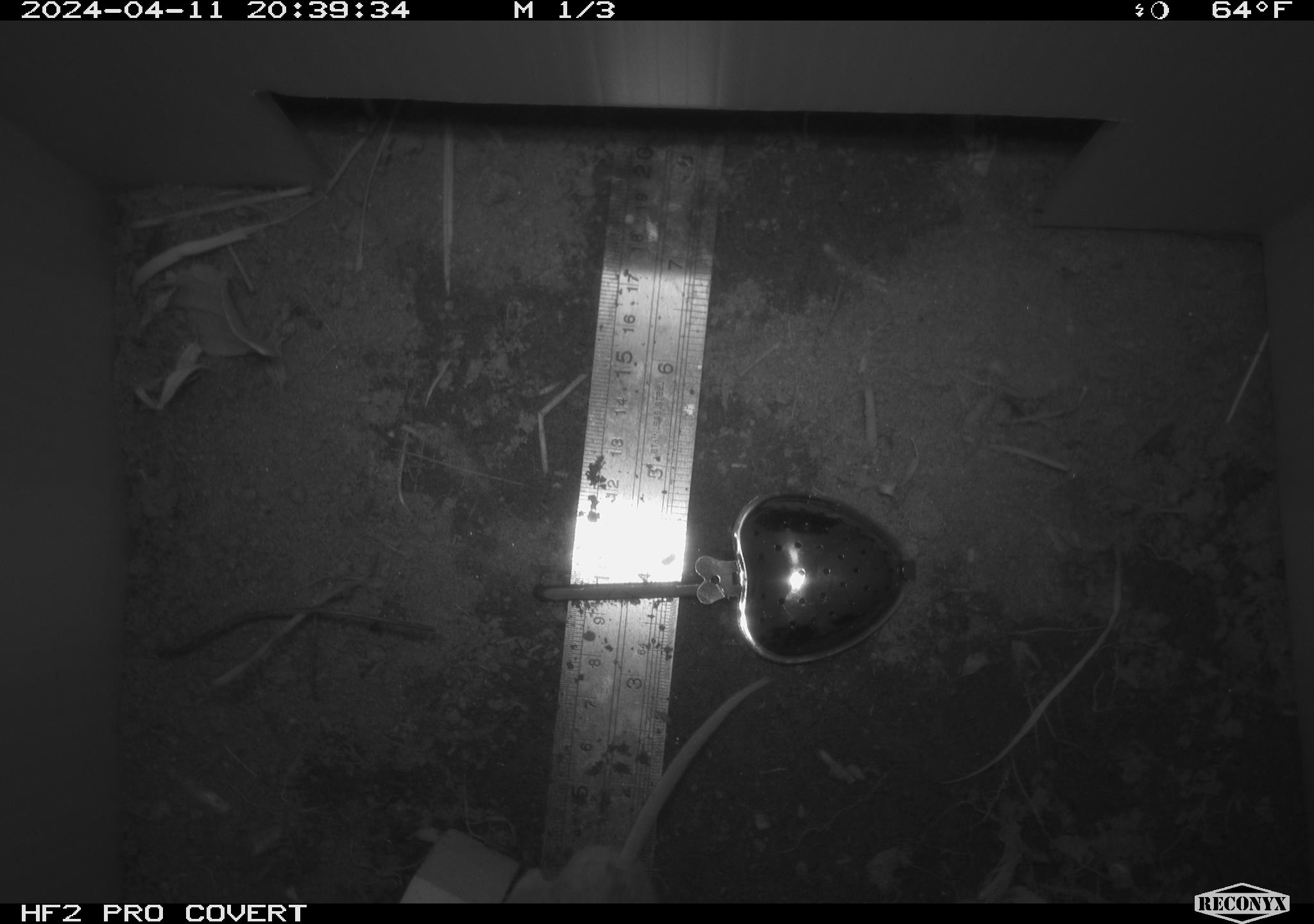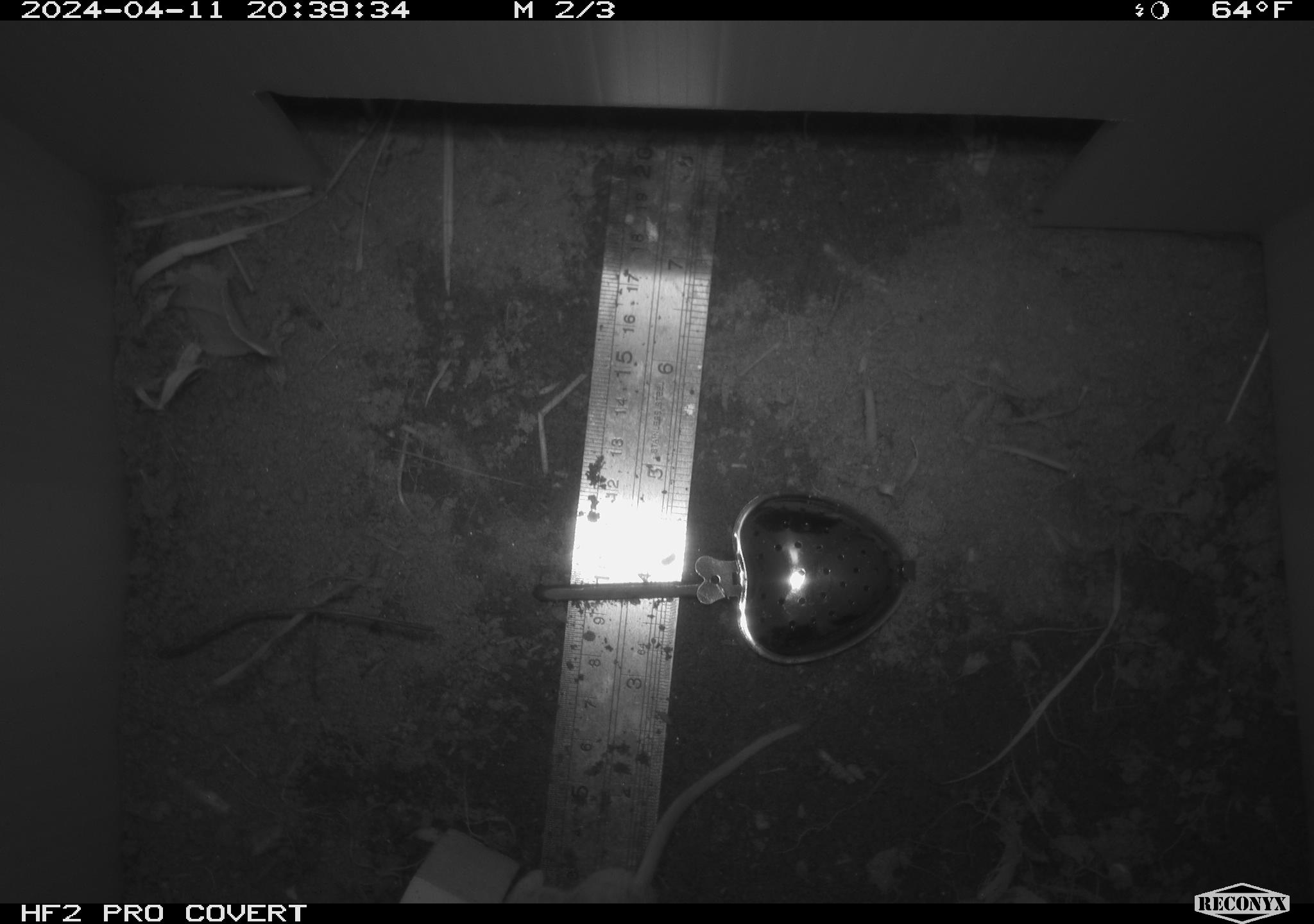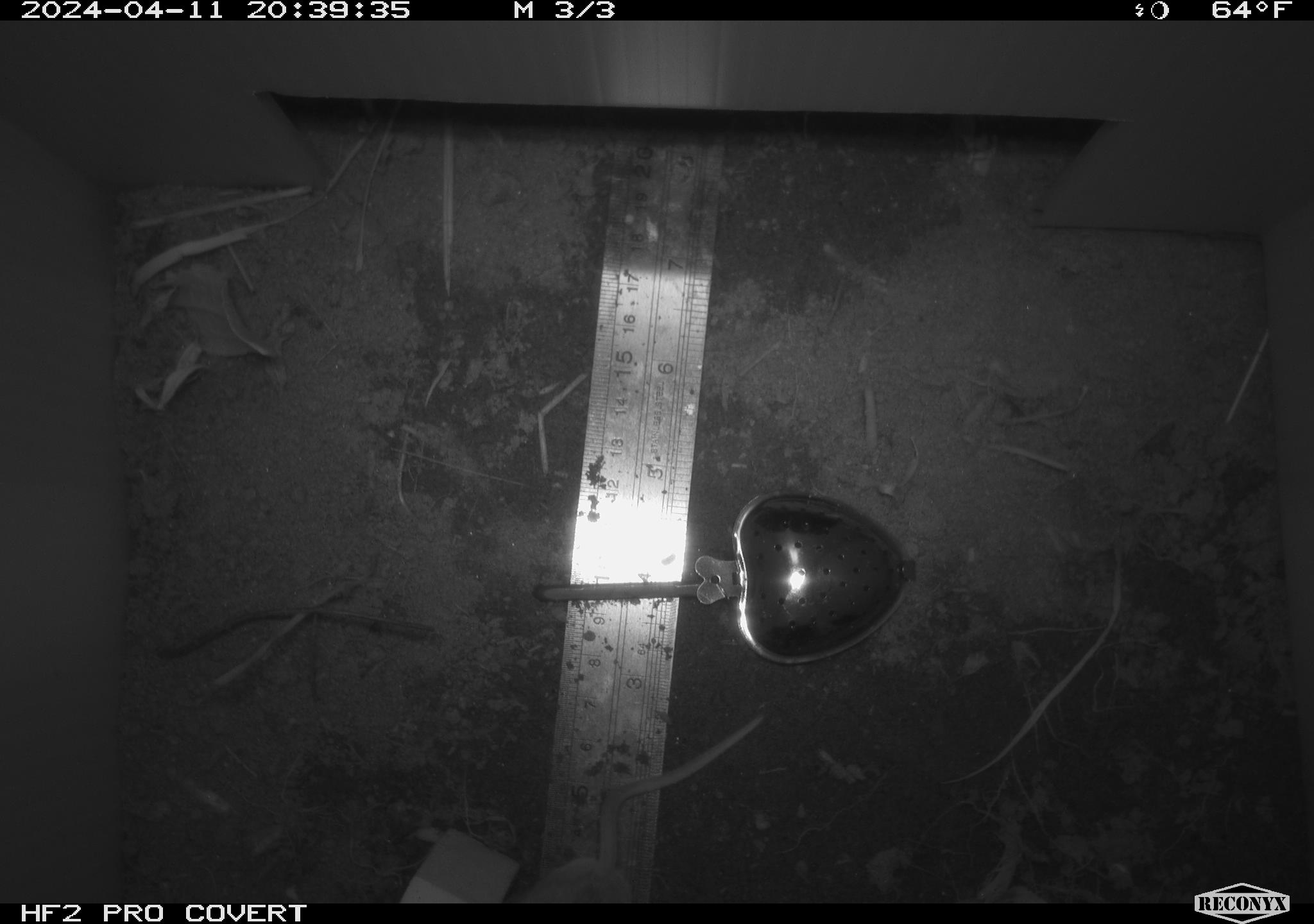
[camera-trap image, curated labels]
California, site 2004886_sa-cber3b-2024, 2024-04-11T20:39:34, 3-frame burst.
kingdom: Animalia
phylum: Chordata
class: Mammalia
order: Rodentia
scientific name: Rodentia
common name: mouse species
Mouse species (Rodentia).